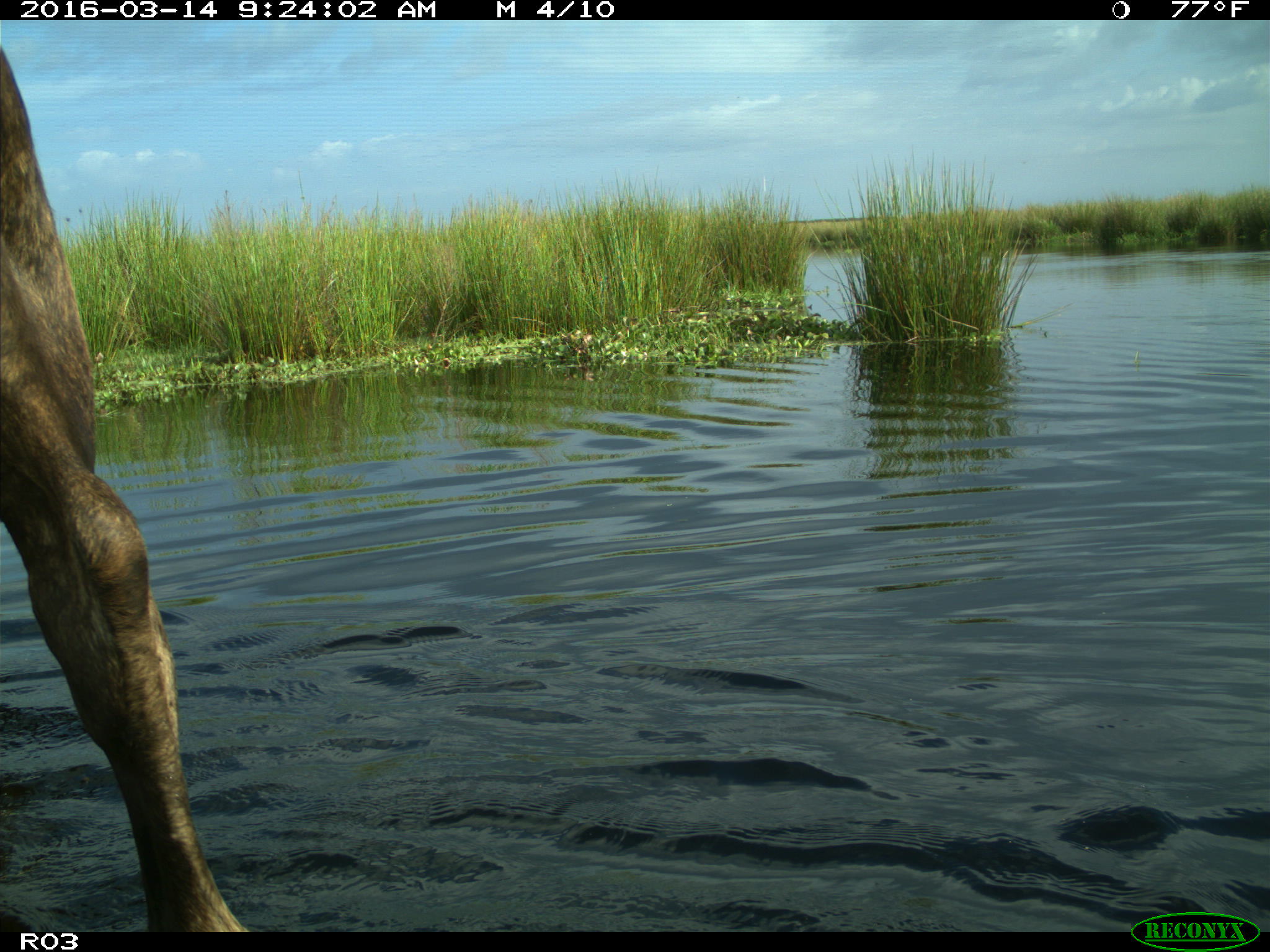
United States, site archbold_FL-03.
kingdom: Animalia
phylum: Chordata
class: Mammalia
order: Artiodactyla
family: Bovidae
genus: Bos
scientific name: Bos taurus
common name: domestic cow